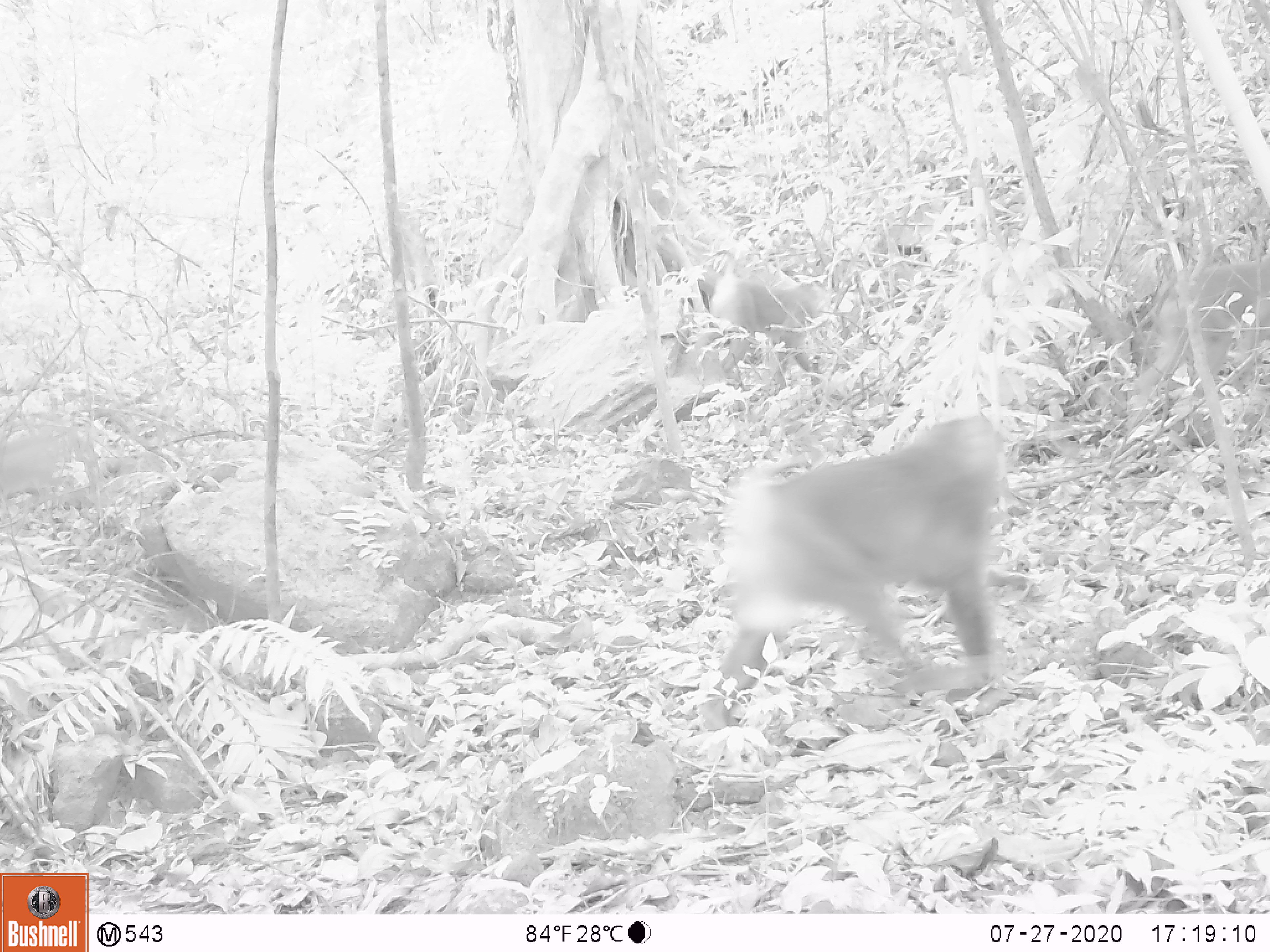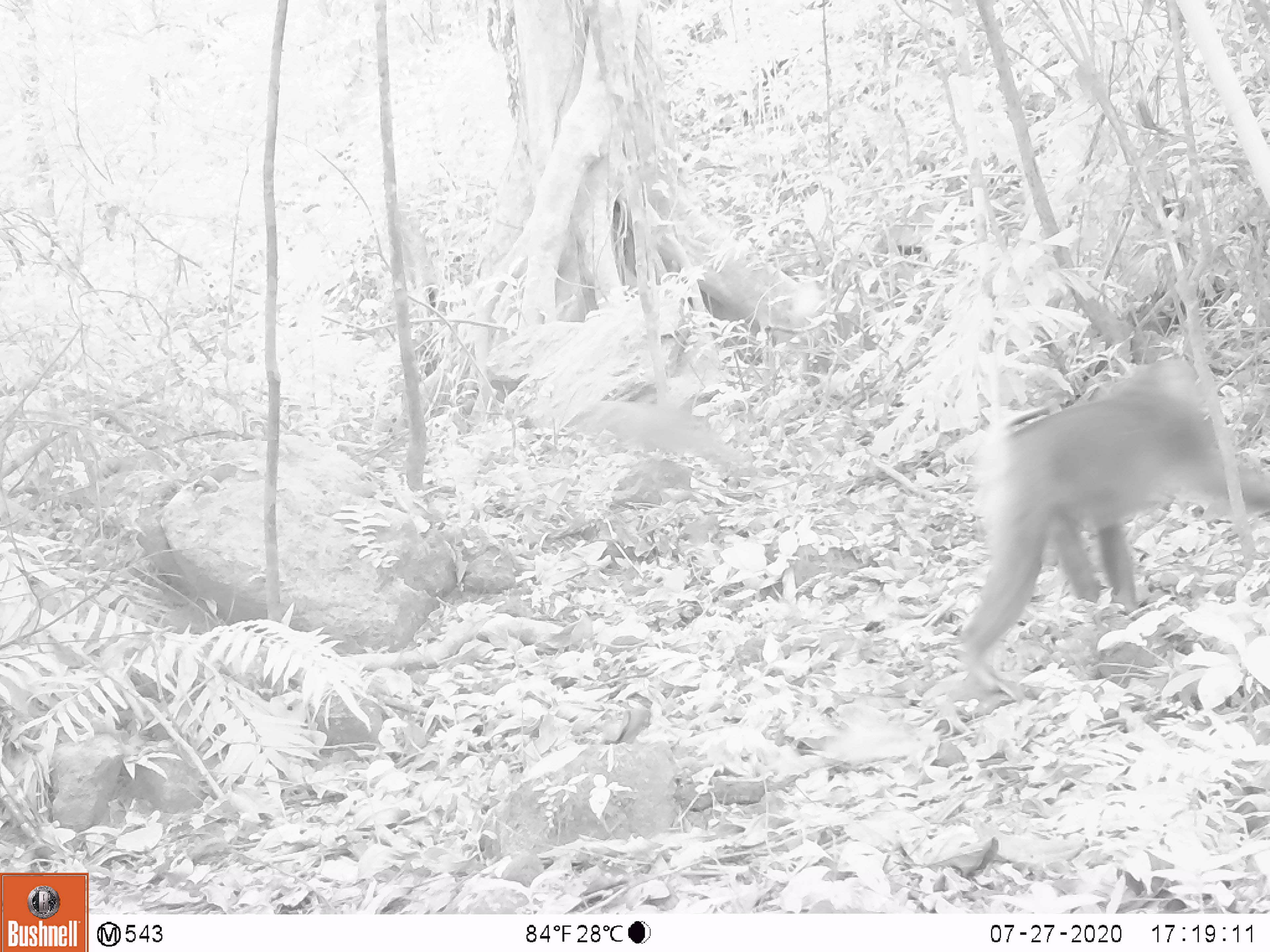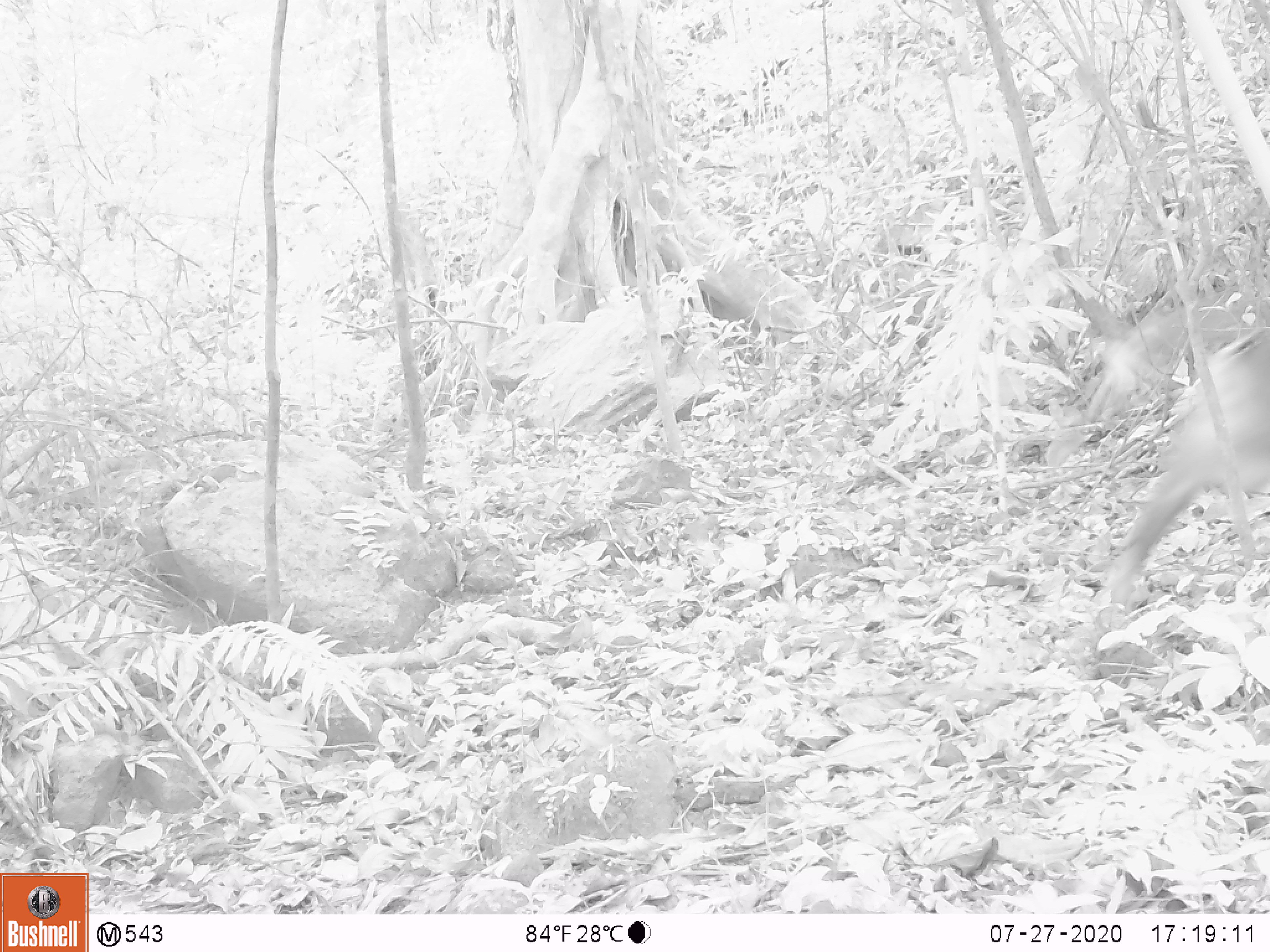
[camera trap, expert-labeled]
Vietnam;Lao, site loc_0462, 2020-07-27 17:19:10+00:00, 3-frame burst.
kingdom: Animalia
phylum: Chordata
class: Mammalia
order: Primates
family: Cercopithecidae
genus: Macaca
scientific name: Macaca nemestrina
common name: pig-tailed macaque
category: pig tailed macaque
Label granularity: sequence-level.